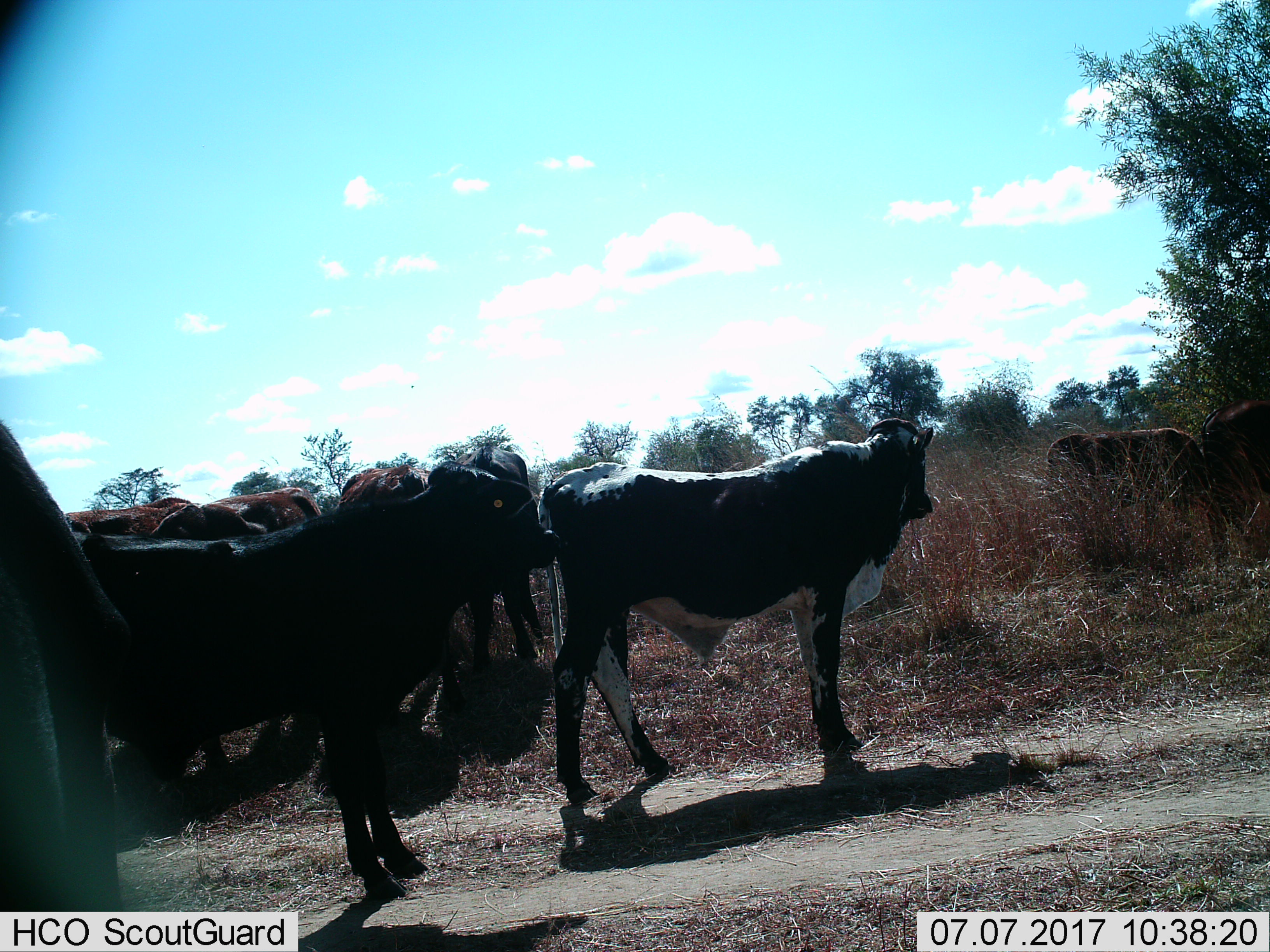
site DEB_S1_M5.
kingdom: Animalia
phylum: Chordata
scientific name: Vertebrata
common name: domestic animal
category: domesticanimal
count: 11-50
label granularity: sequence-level